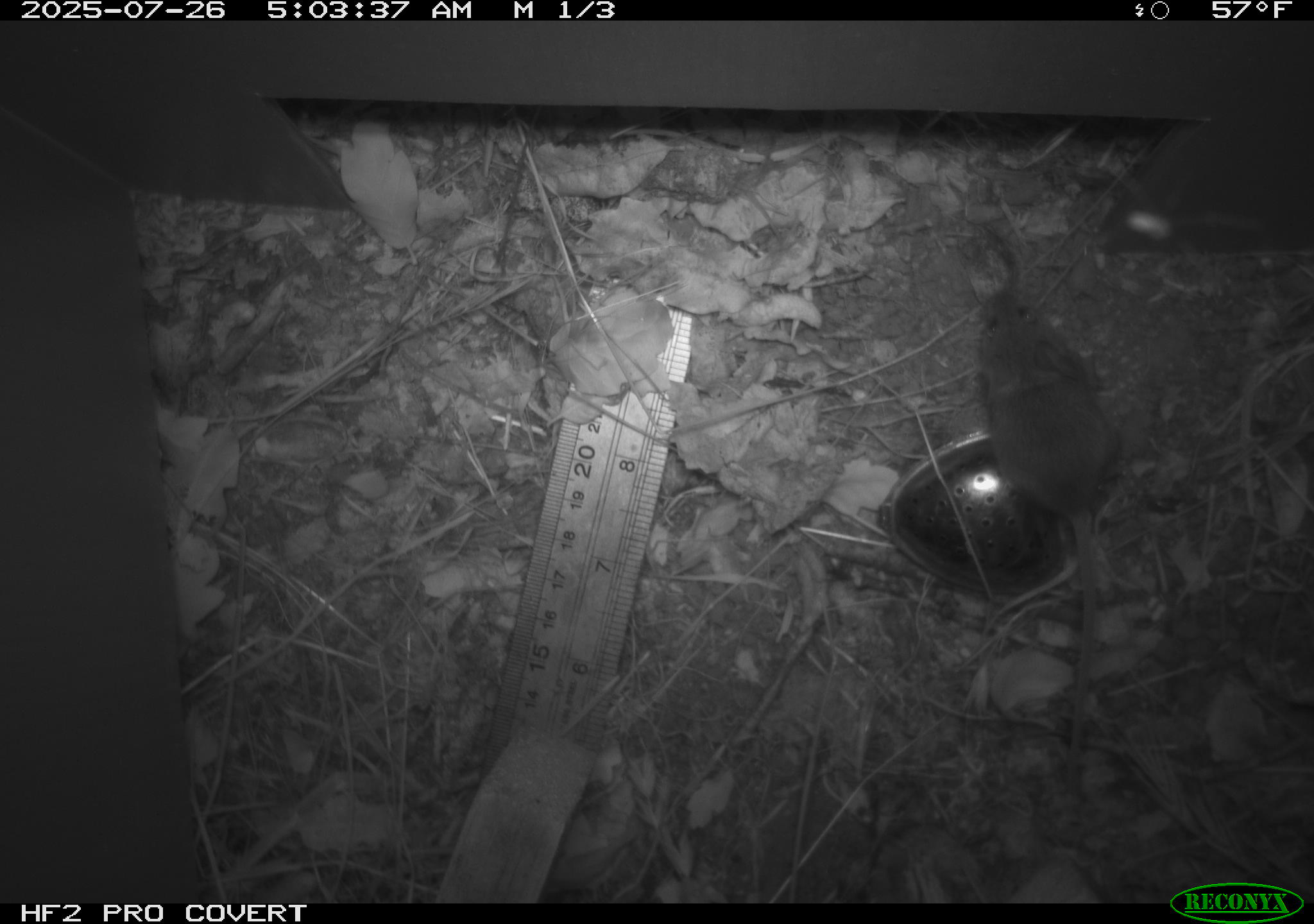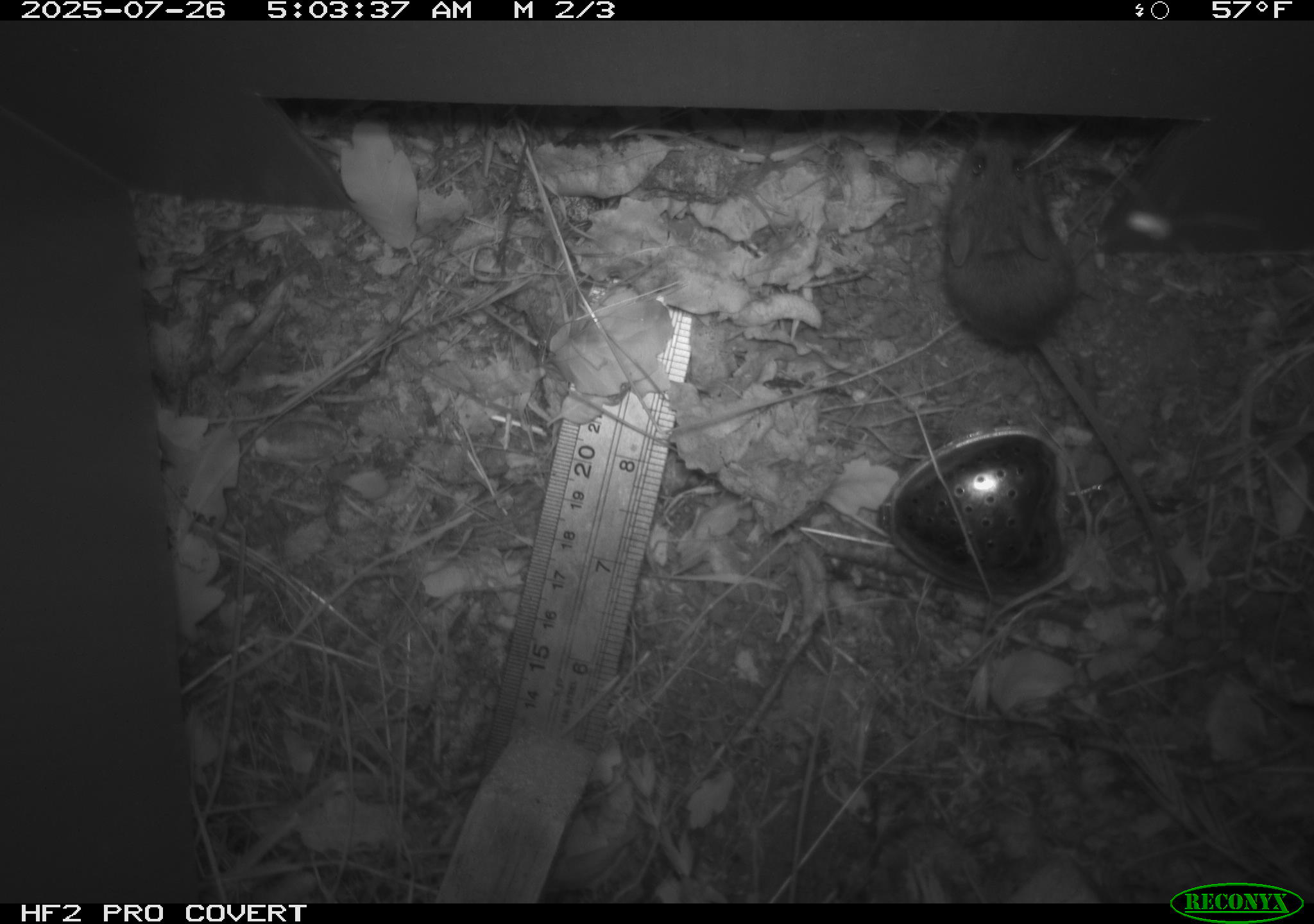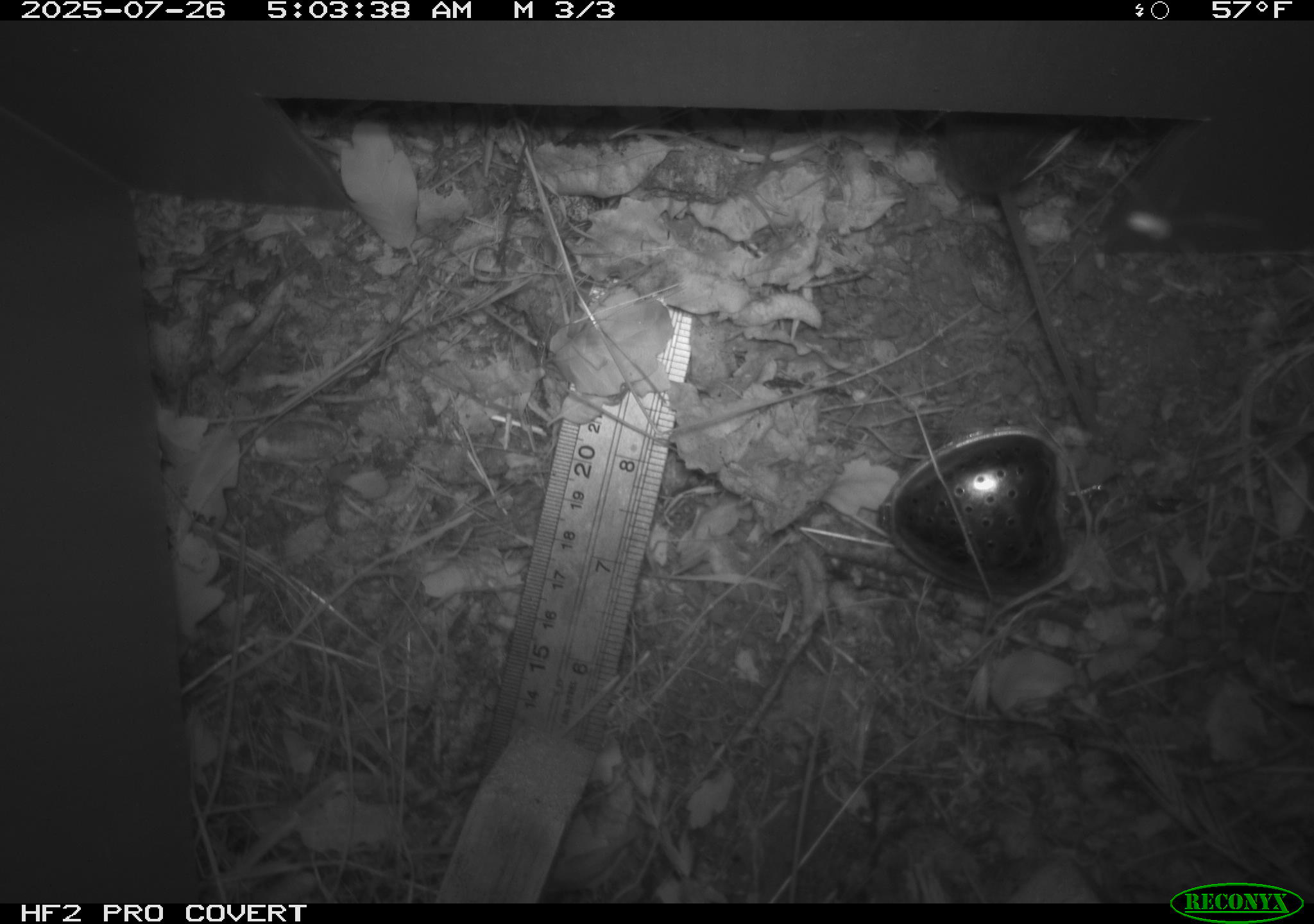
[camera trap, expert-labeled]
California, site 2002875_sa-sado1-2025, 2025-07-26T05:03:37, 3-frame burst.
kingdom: Animalia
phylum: Chordata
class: Mammalia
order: Rodentia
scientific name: Rodentia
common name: mouse species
Mouse species (Rodentia).